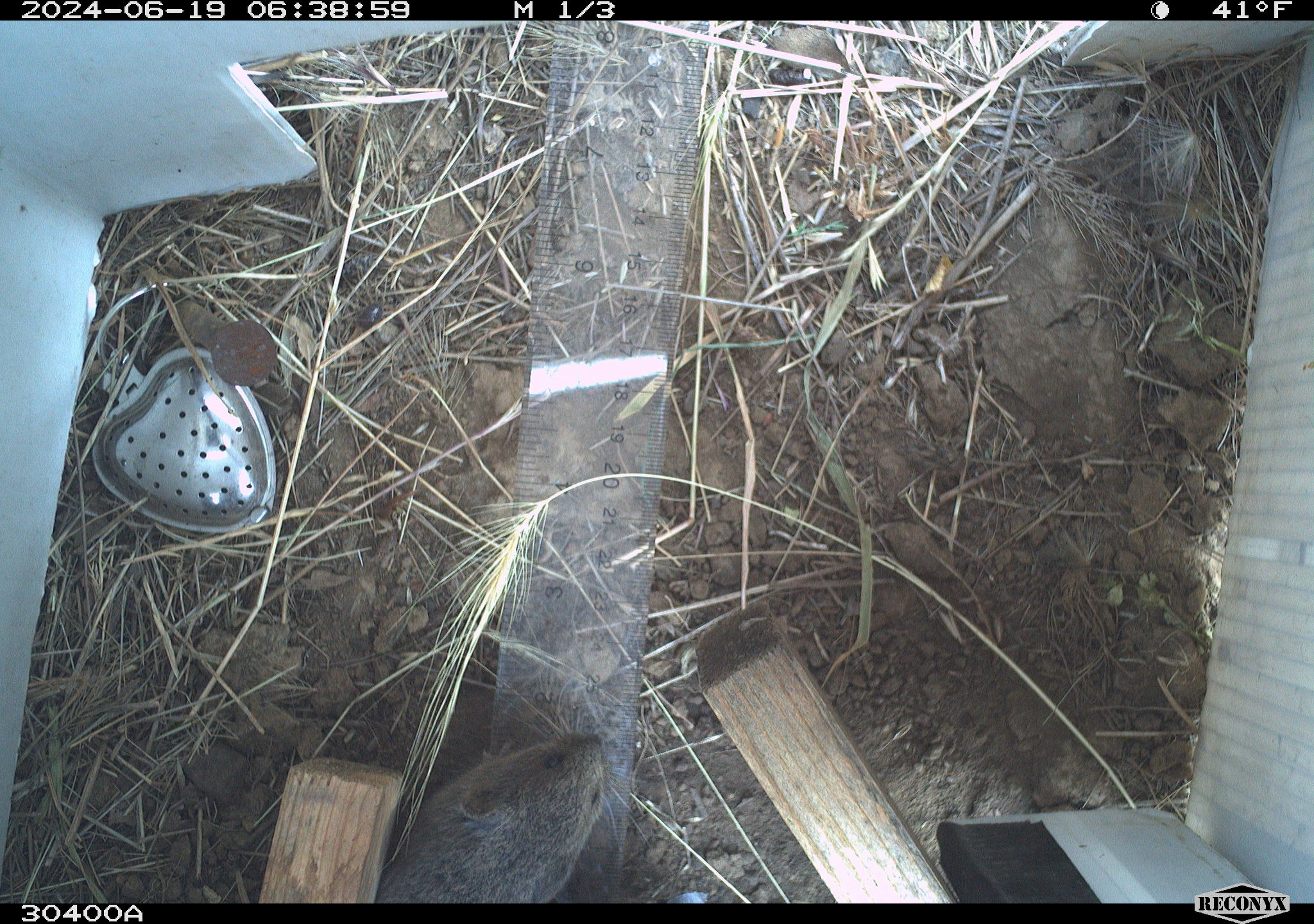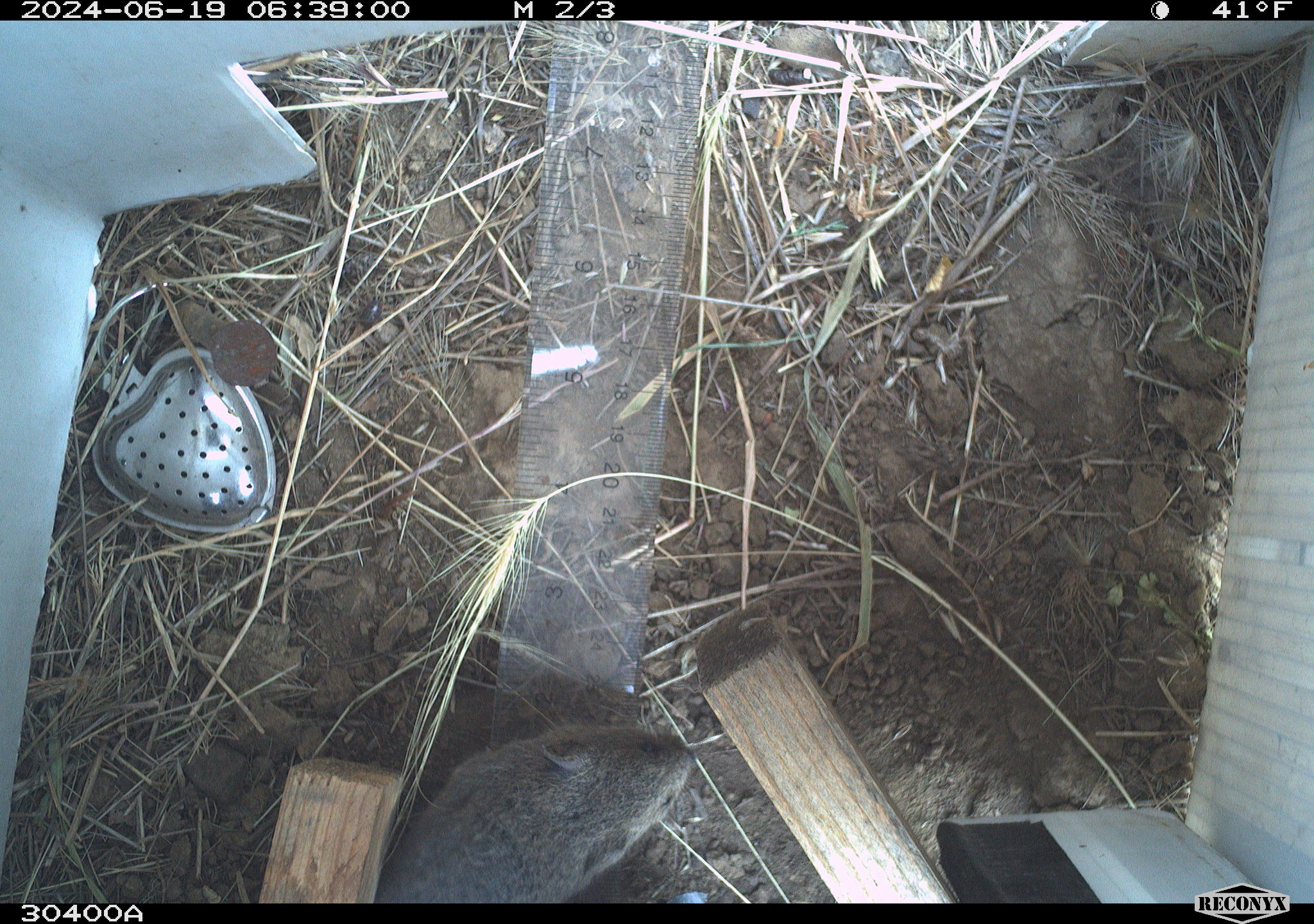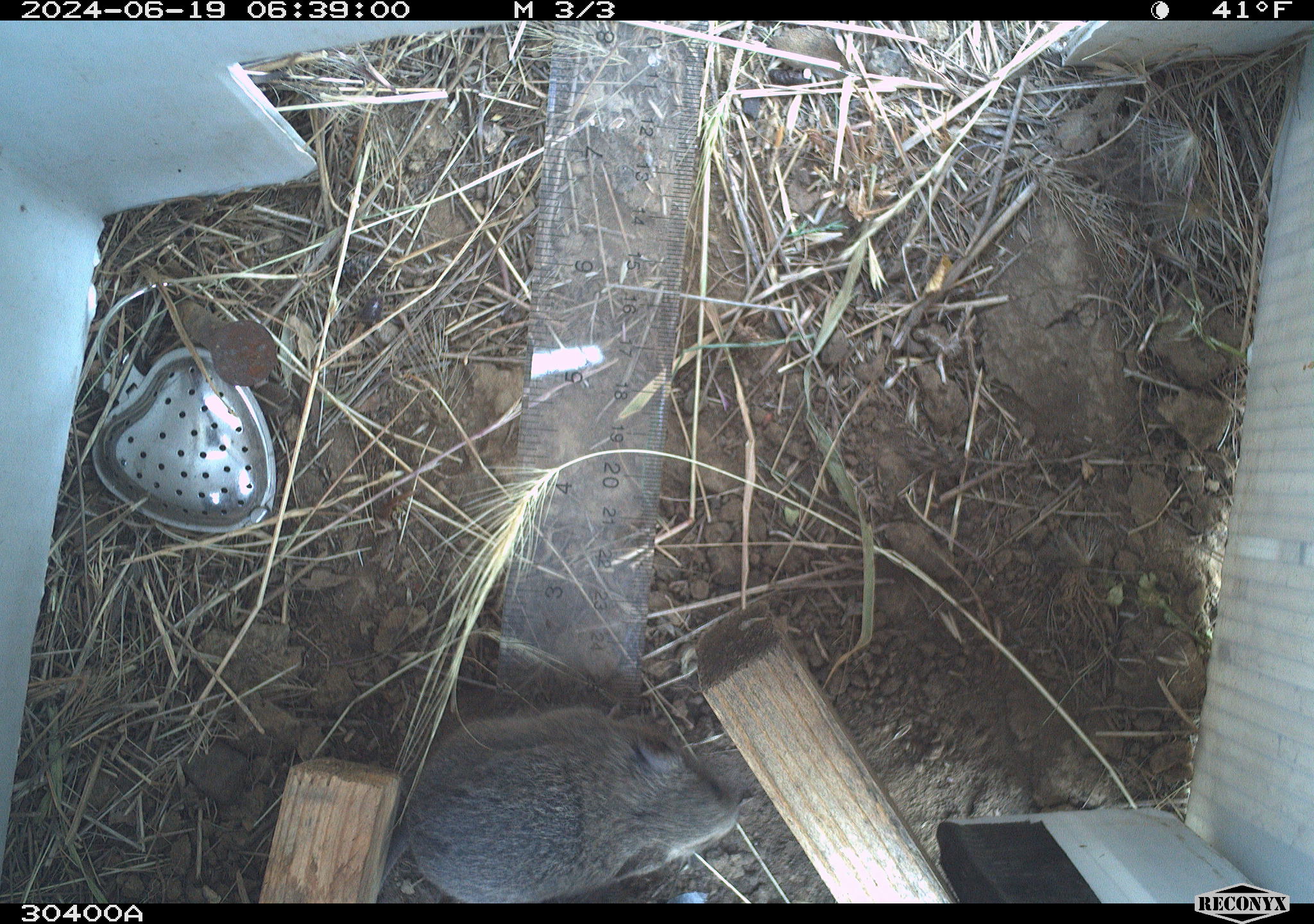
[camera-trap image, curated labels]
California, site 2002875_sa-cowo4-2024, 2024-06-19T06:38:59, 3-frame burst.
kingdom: Animalia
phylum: Chordata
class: Mammalia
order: Rodentia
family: Cricetidae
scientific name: Arvicolinae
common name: voles, lemmings, and muskrats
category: arvicolinae subfamily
Arvicolinae subfamily (voles, lemmings, and muskrats) (Arvicolinae).